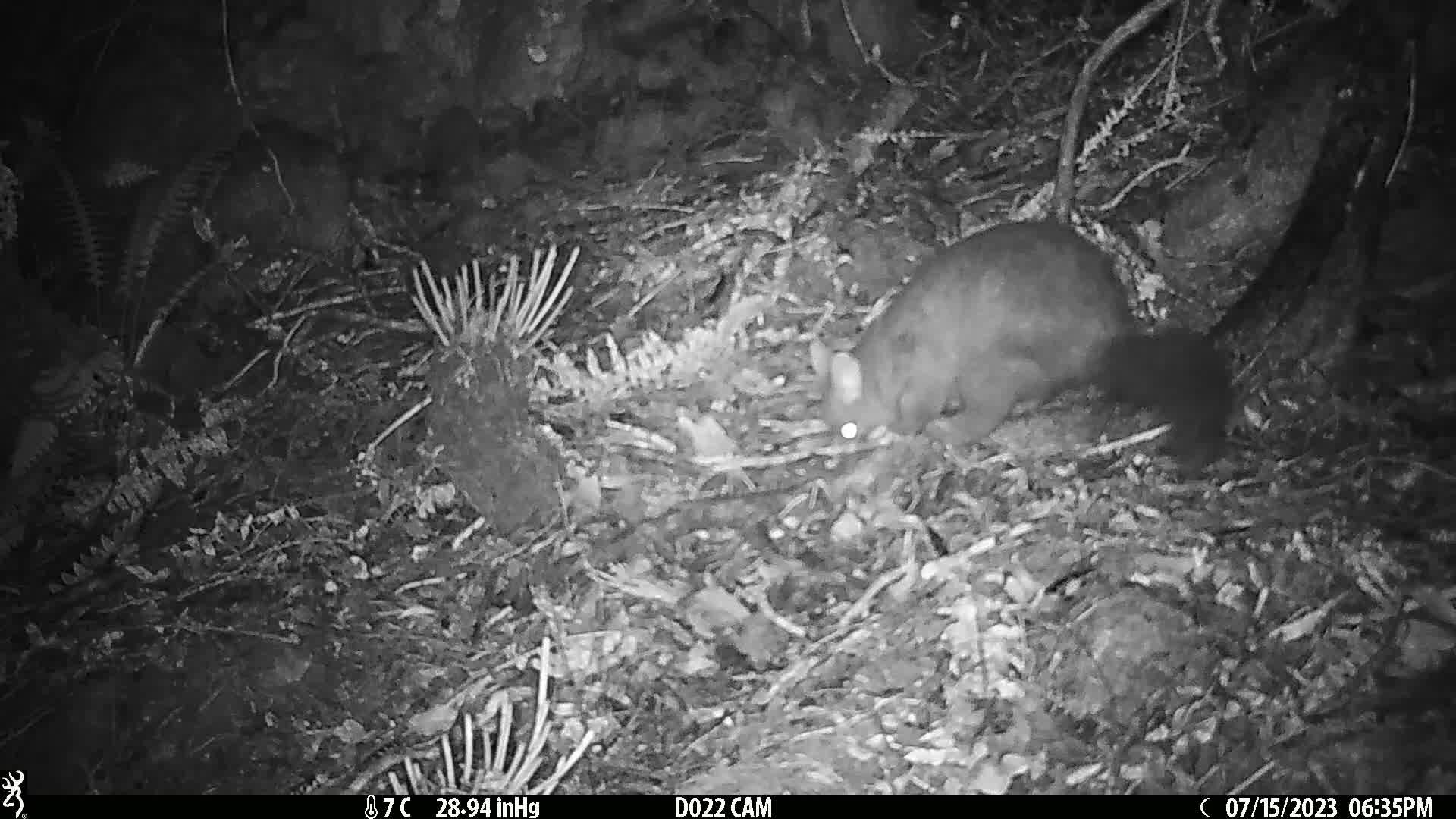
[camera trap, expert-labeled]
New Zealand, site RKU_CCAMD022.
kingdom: Animalia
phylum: Chordata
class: Mammalia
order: Diprotodontia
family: Phalangeridae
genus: Trichosurus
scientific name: Trichosurus vulpecula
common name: common brushtail possum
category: possum